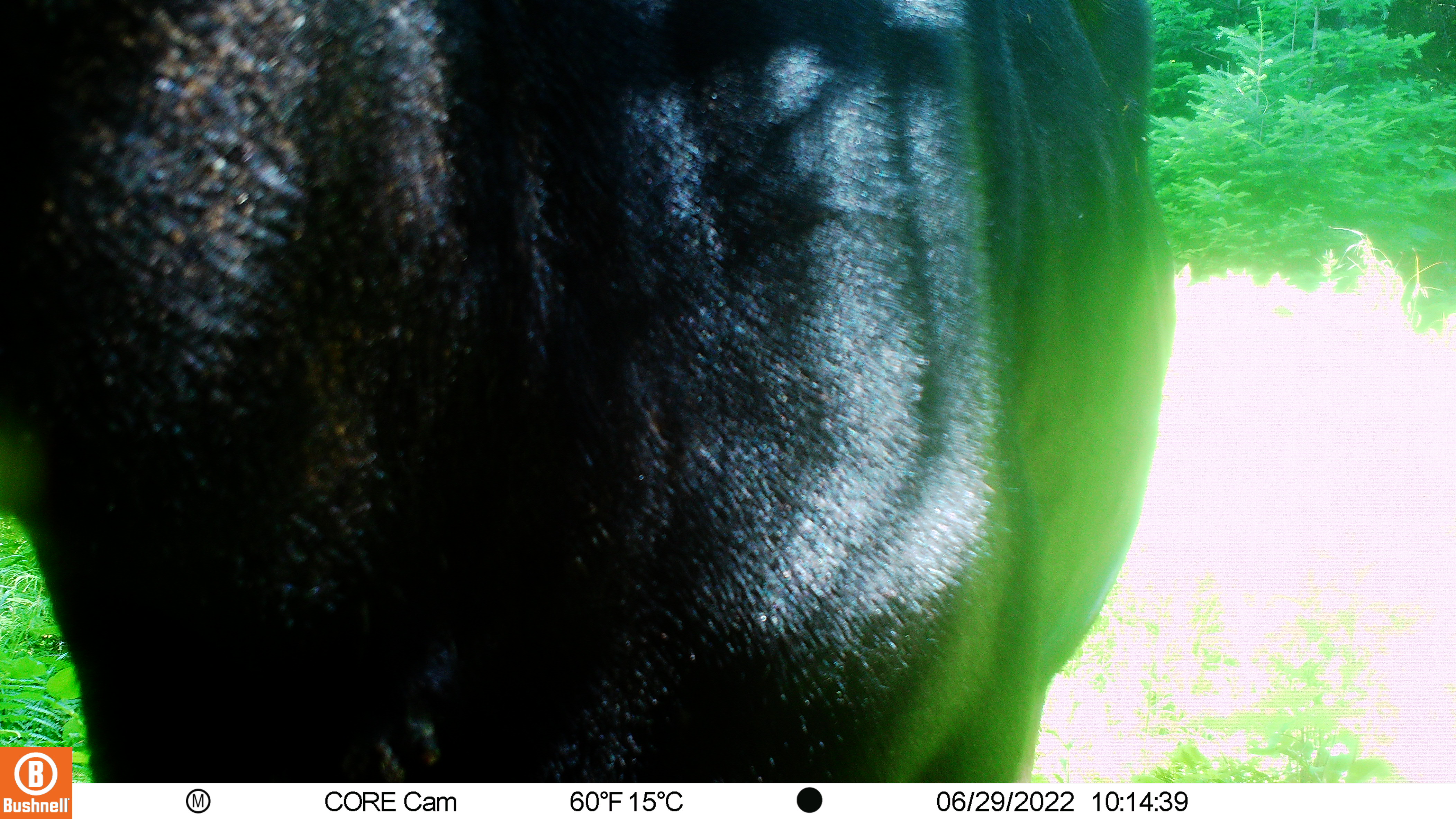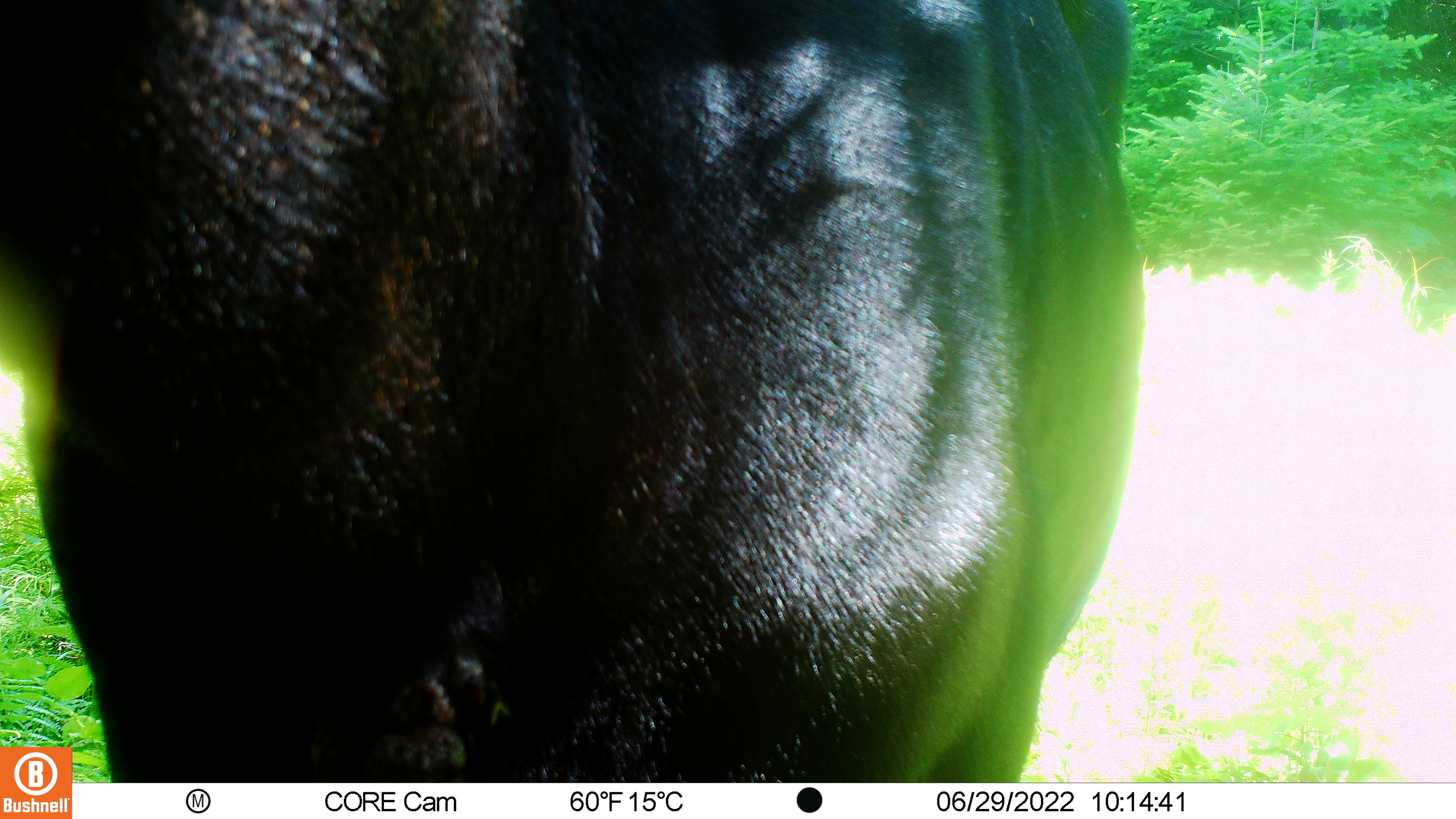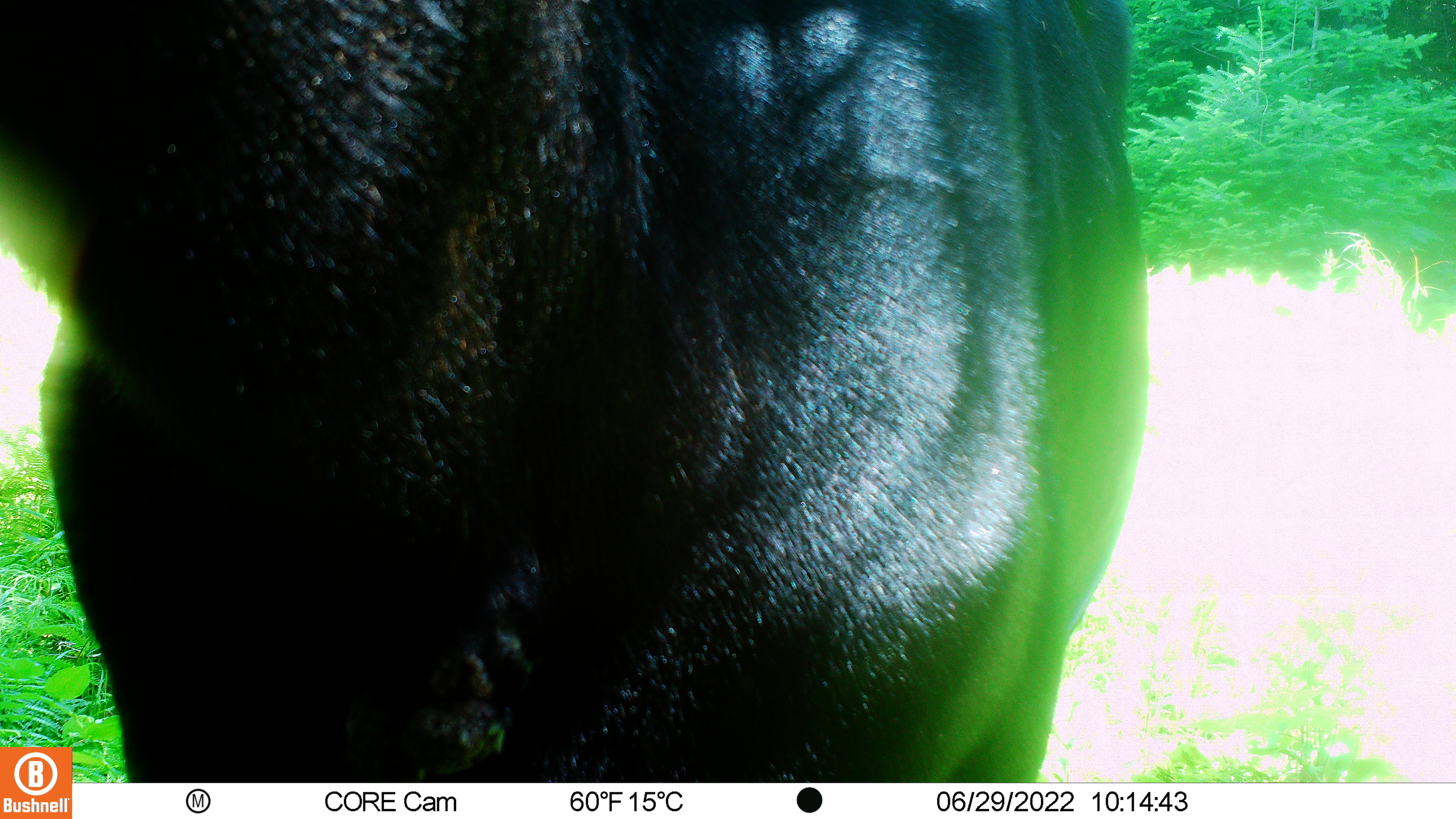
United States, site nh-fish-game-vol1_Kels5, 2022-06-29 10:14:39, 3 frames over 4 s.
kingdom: Animalia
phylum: Chordata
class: Mammalia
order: Artiodactyla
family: Cervidae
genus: Alces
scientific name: Alces alces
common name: moose